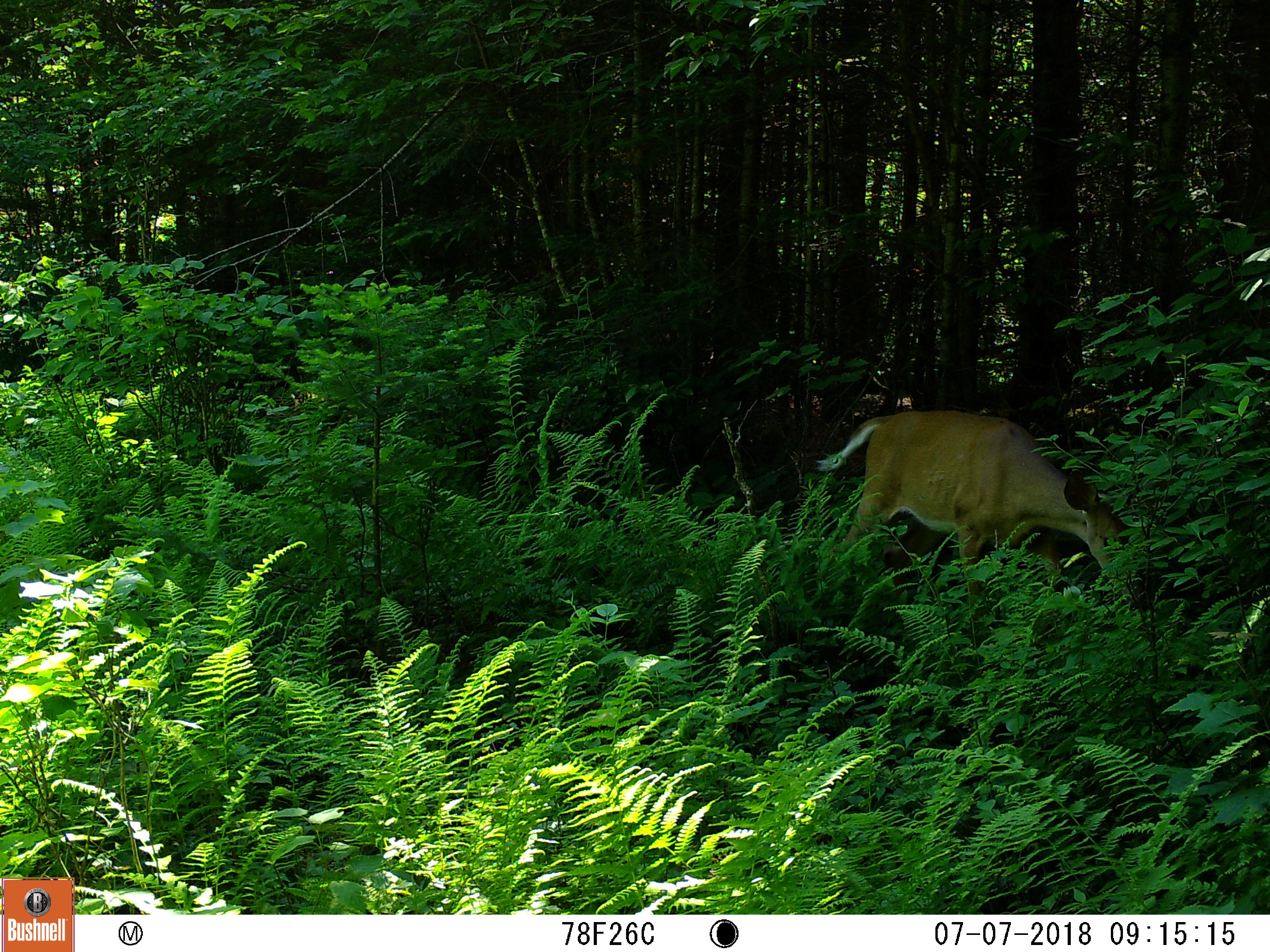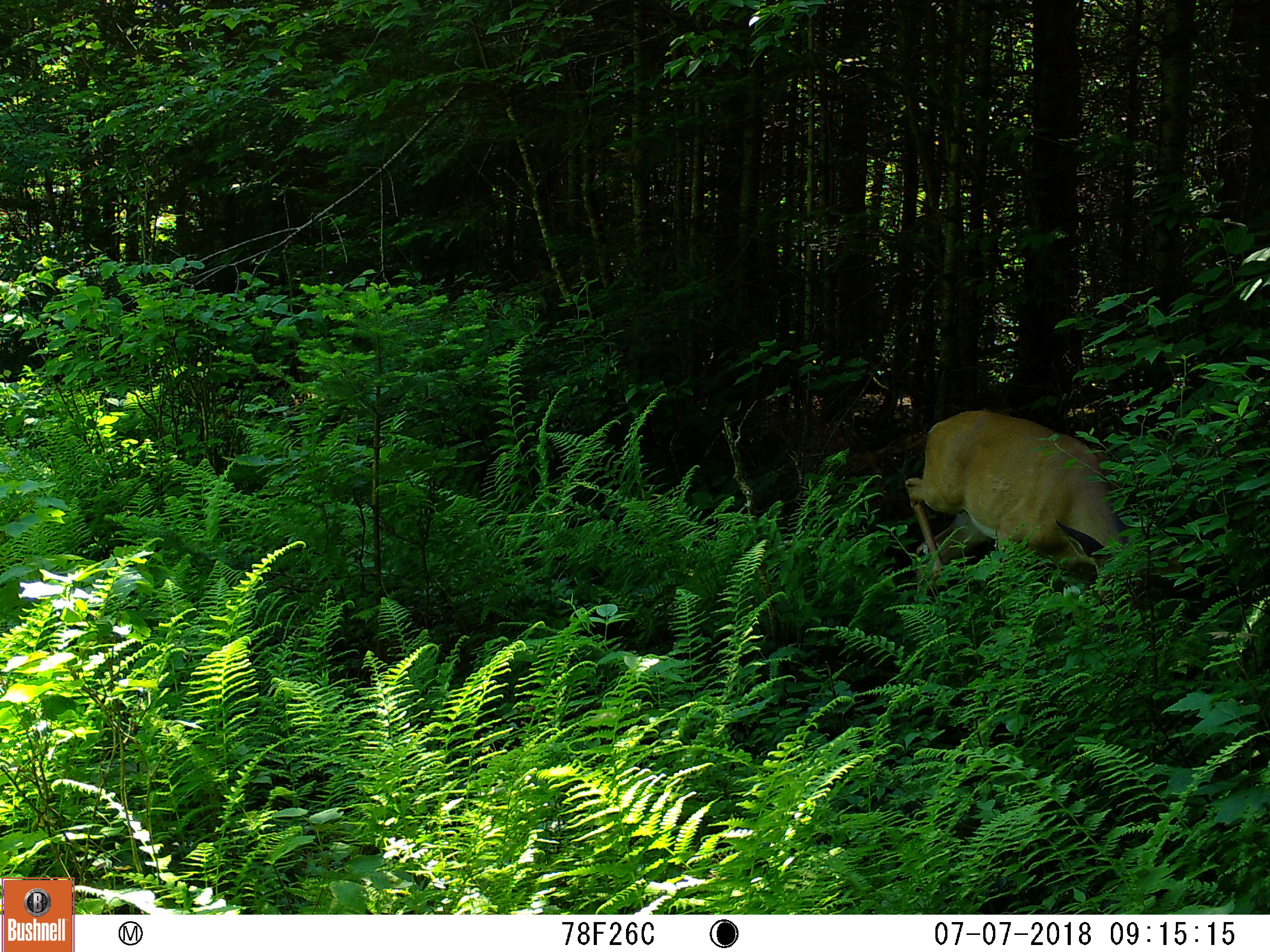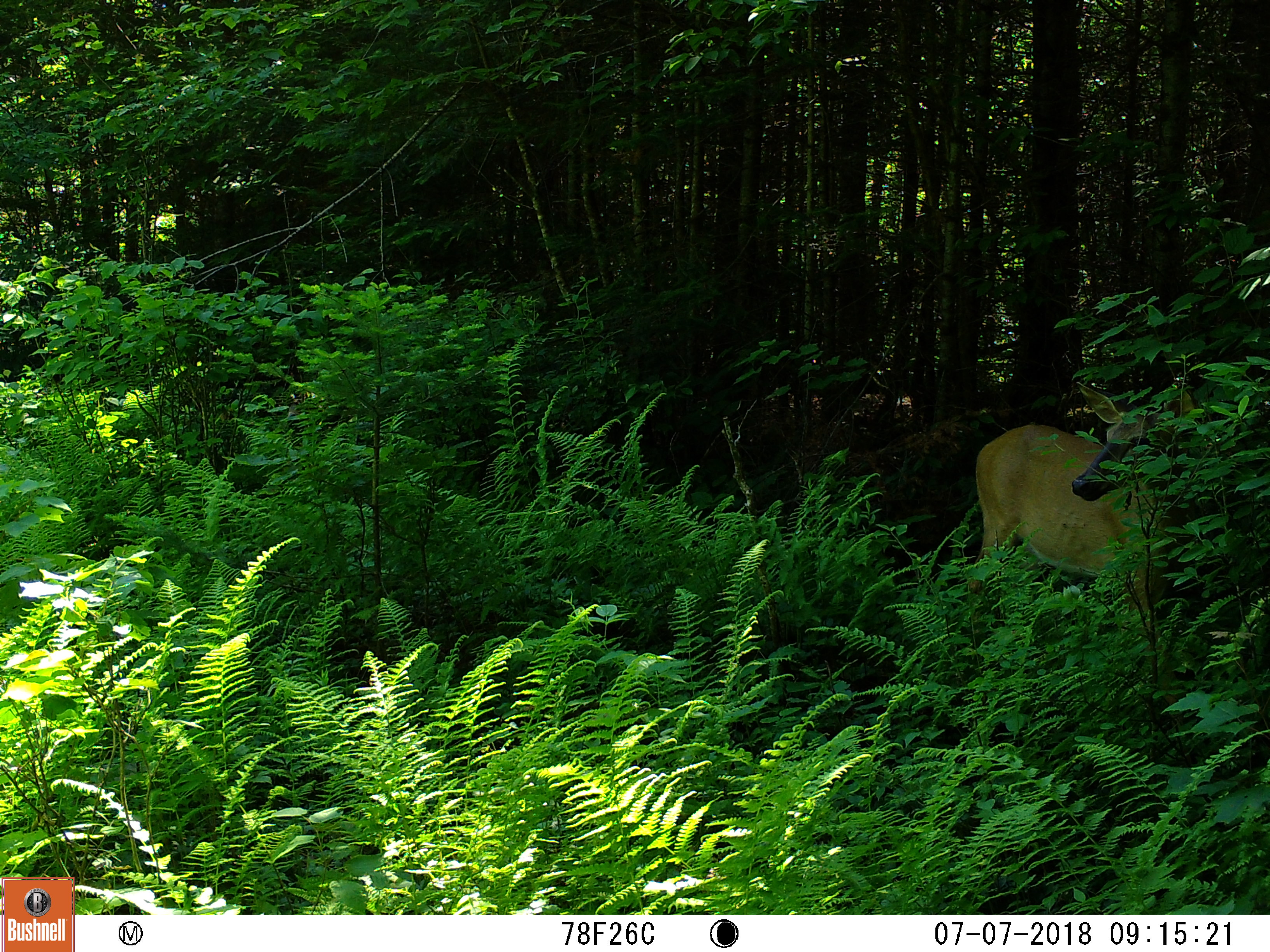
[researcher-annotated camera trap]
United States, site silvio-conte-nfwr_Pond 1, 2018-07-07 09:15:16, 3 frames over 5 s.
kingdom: Animalia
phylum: Chordata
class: Mammalia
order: Artiodactyla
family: Cervidae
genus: Odocoileus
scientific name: Odocoileus virginianus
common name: white-tailed deer